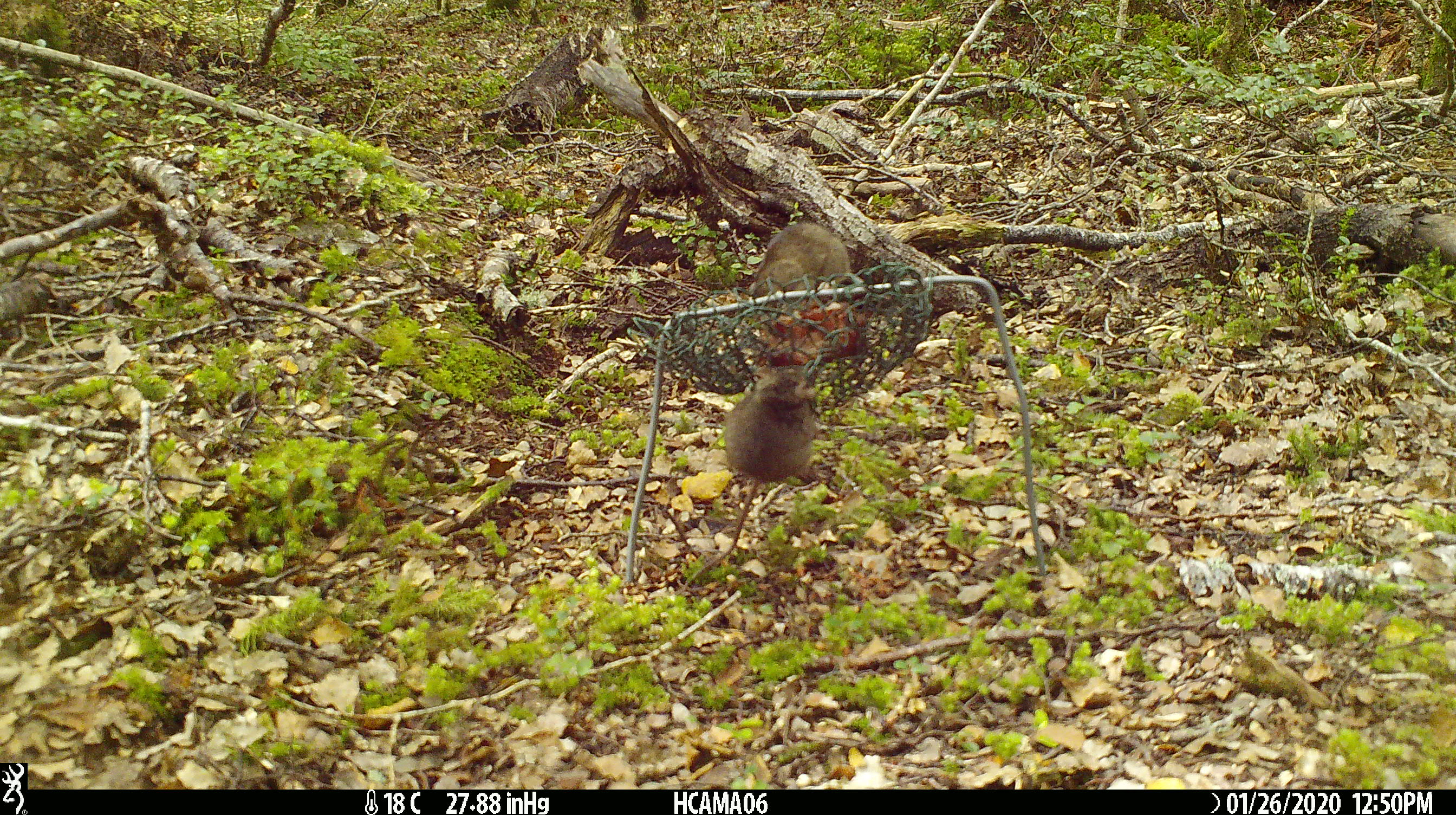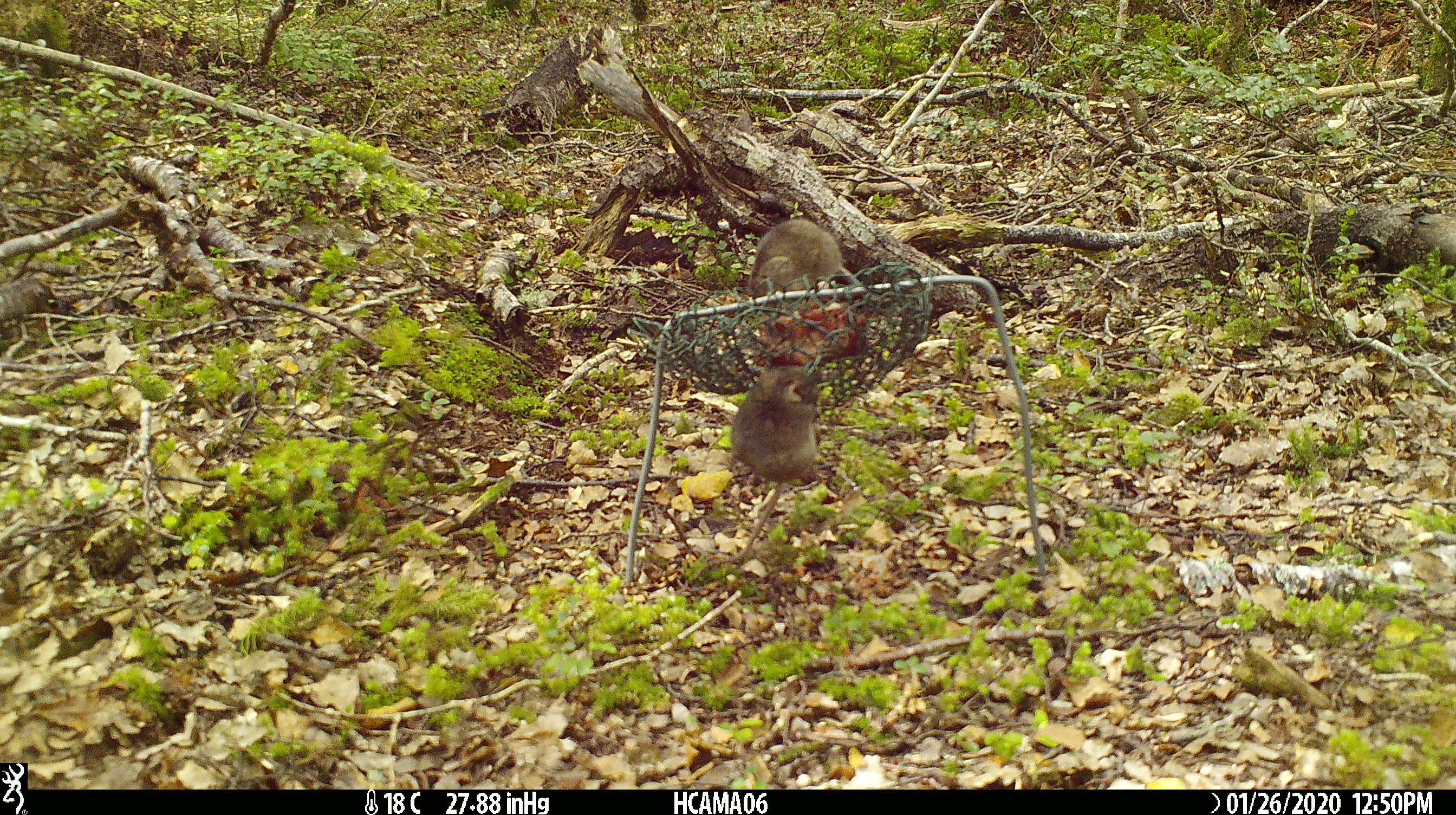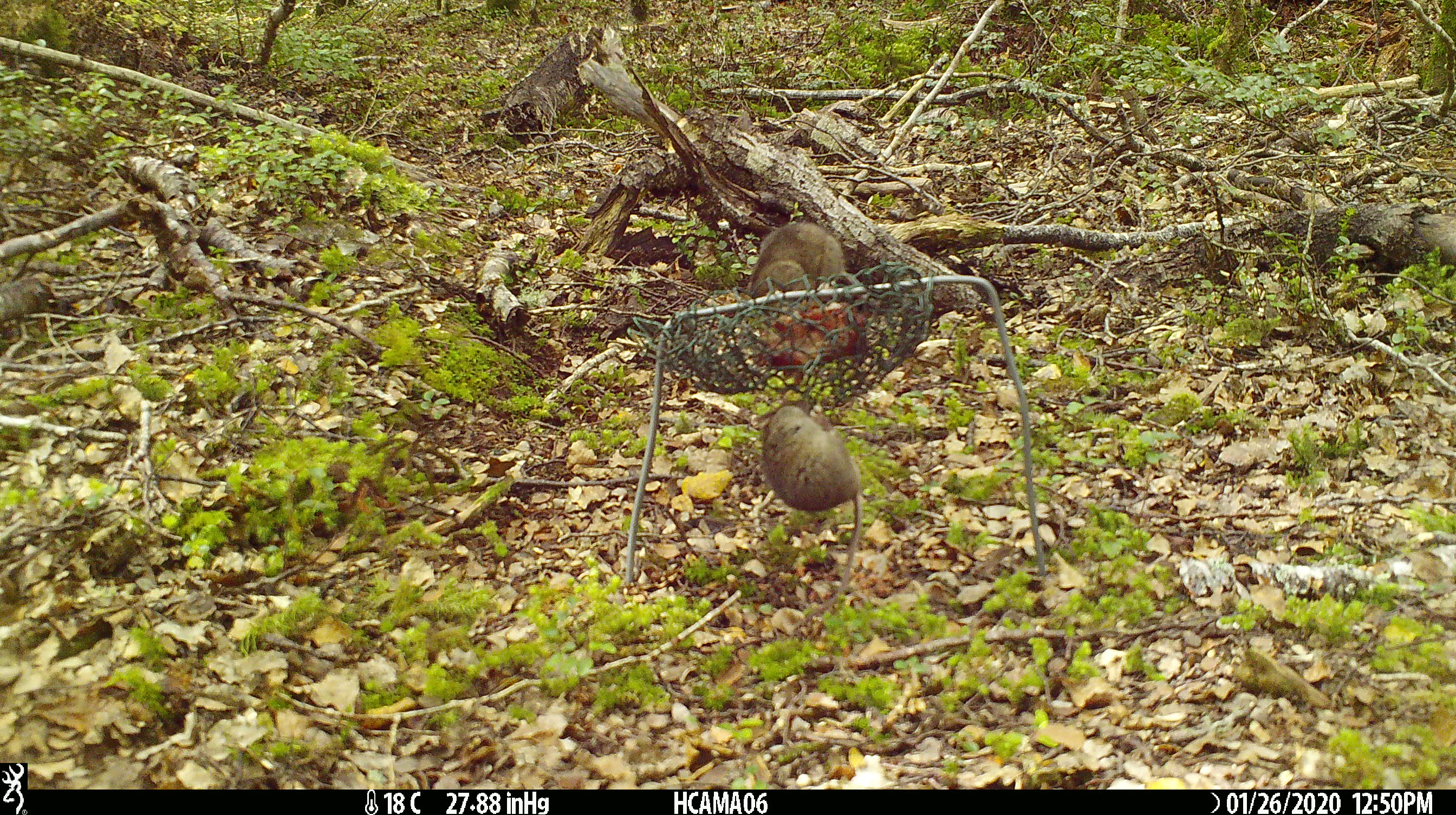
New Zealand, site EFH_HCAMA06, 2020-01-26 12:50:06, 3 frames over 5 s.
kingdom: Animalia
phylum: Chordata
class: Mammalia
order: Rodentia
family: Muridae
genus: Mus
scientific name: Mus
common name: mouse